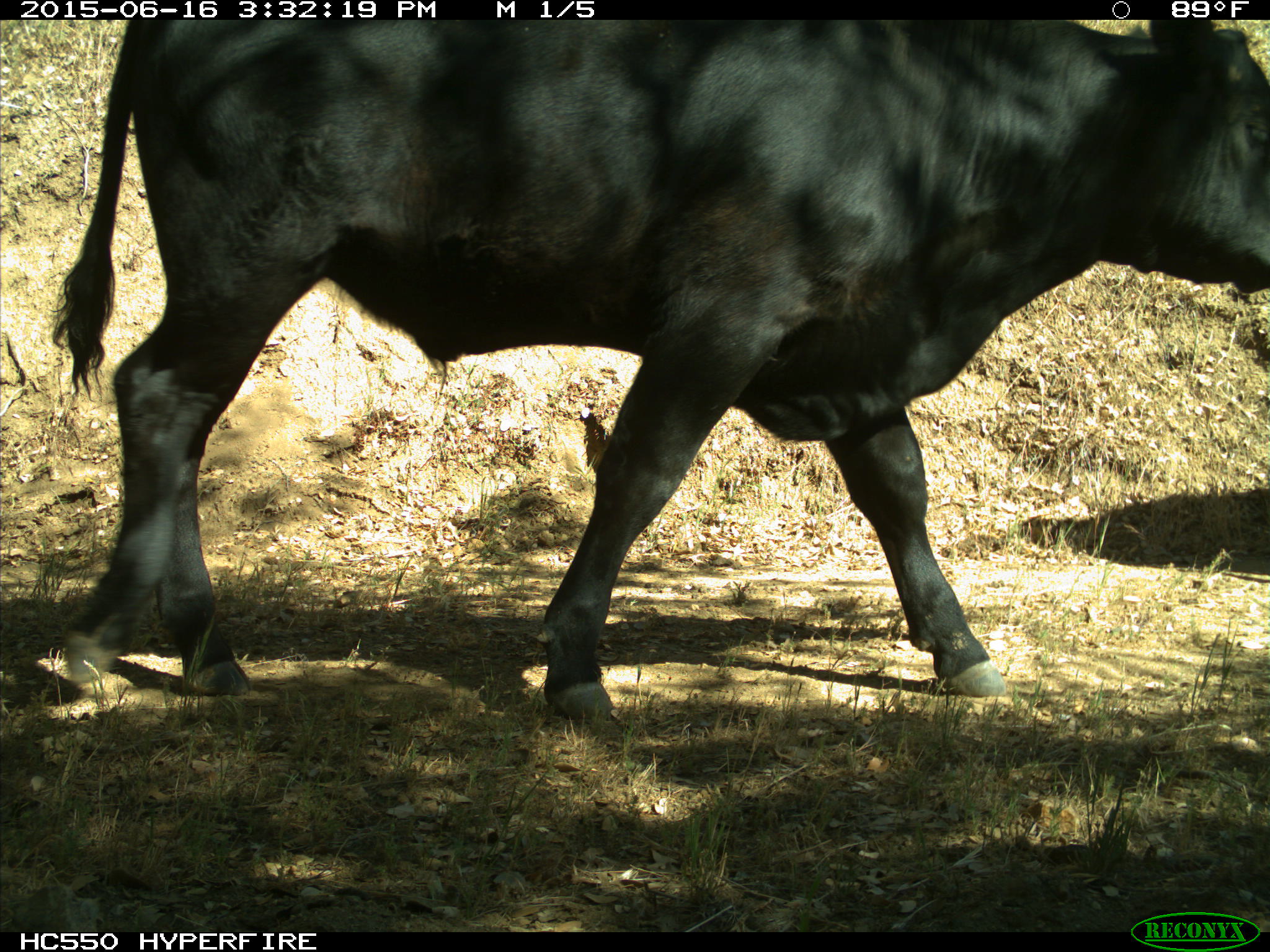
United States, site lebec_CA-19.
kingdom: Animalia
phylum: Chordata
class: Mammalia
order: Artiodactyla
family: Bovidae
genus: Bos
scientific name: Bos taurus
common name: domestic cow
Bos taurus (domestic cow).